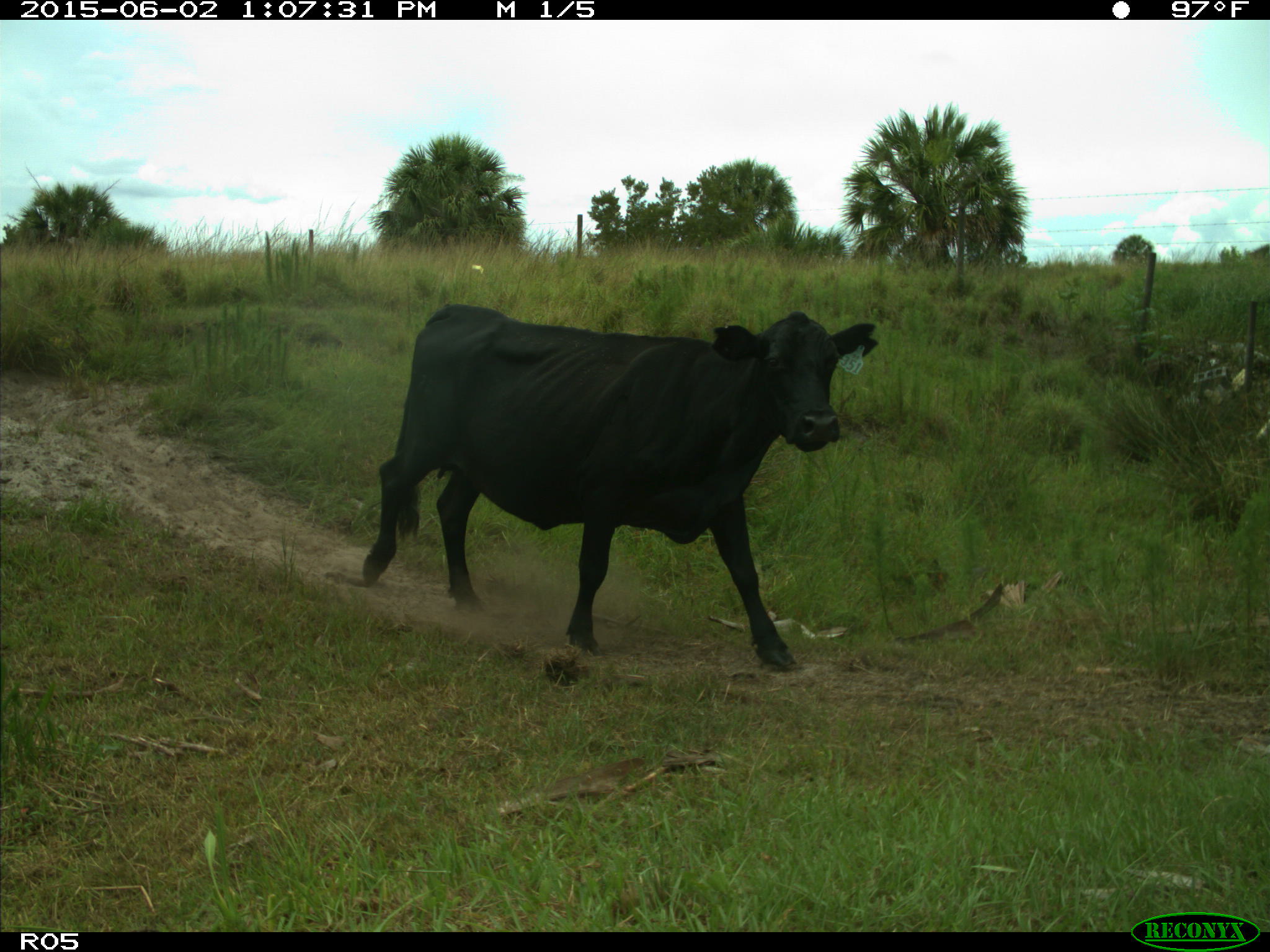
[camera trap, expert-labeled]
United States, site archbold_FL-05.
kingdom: Animalia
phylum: Chordata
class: Mammalia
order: Artiodactyla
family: Bovidae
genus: Bos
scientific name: Bos taurus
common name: domestic cow